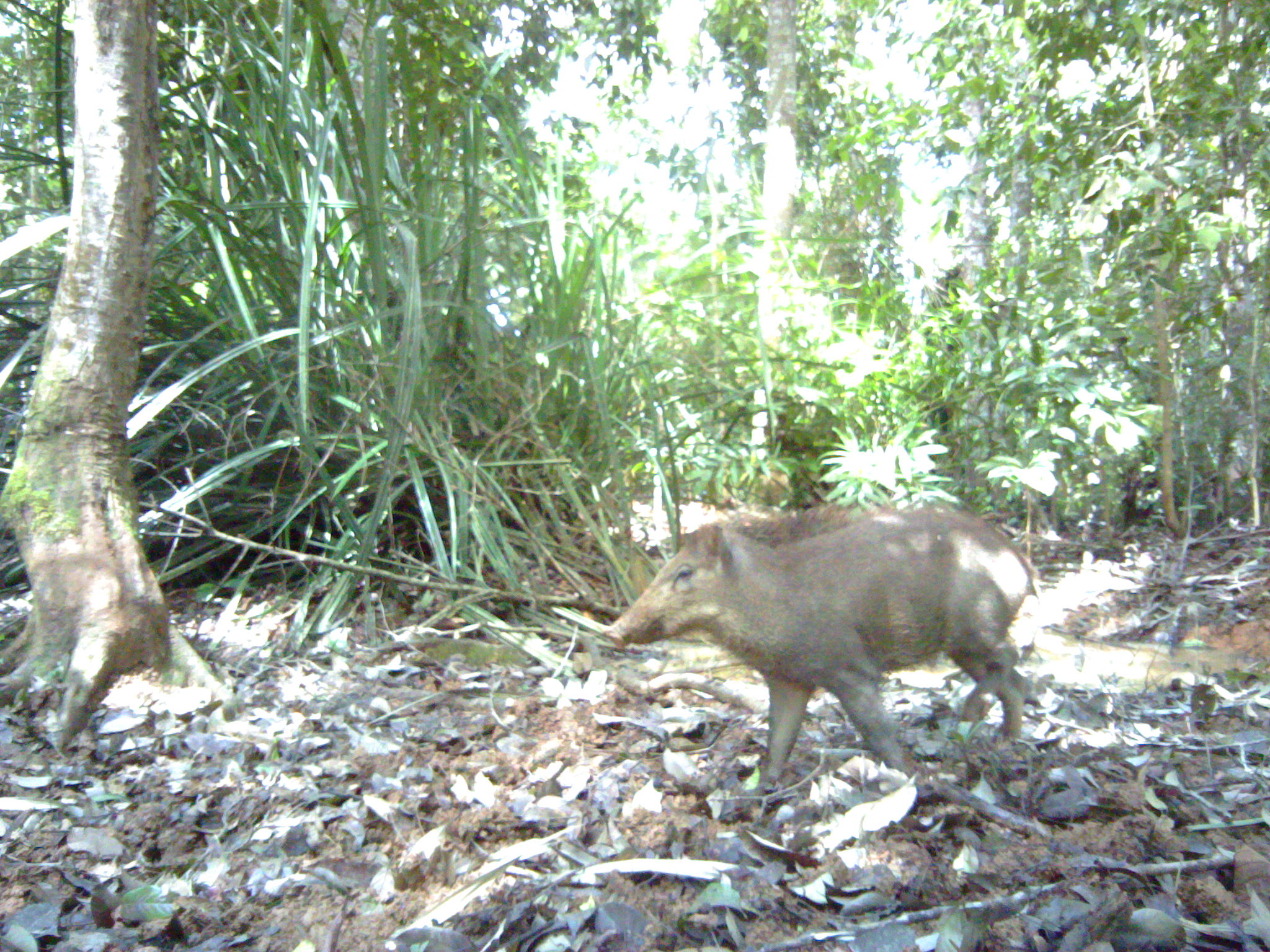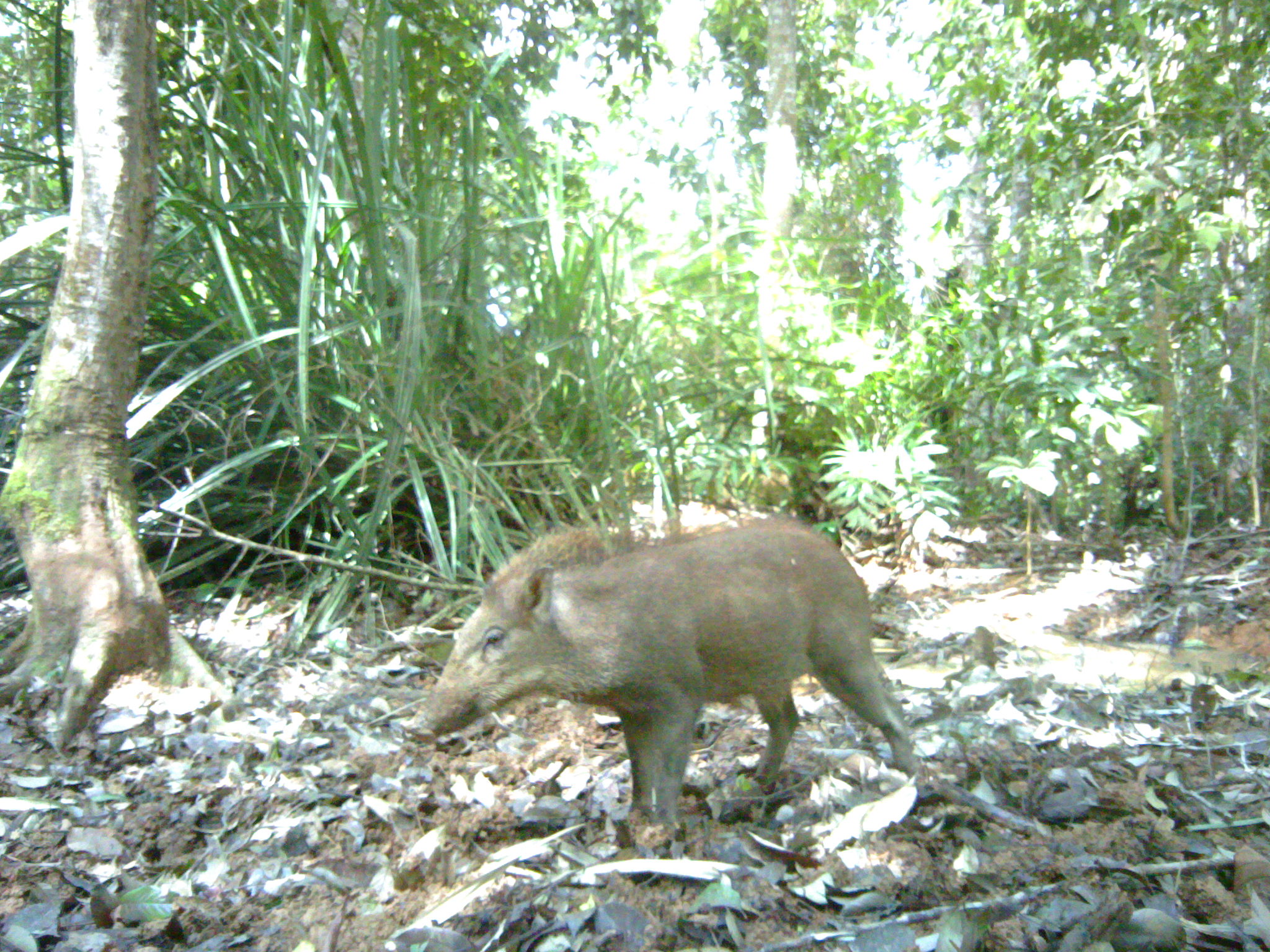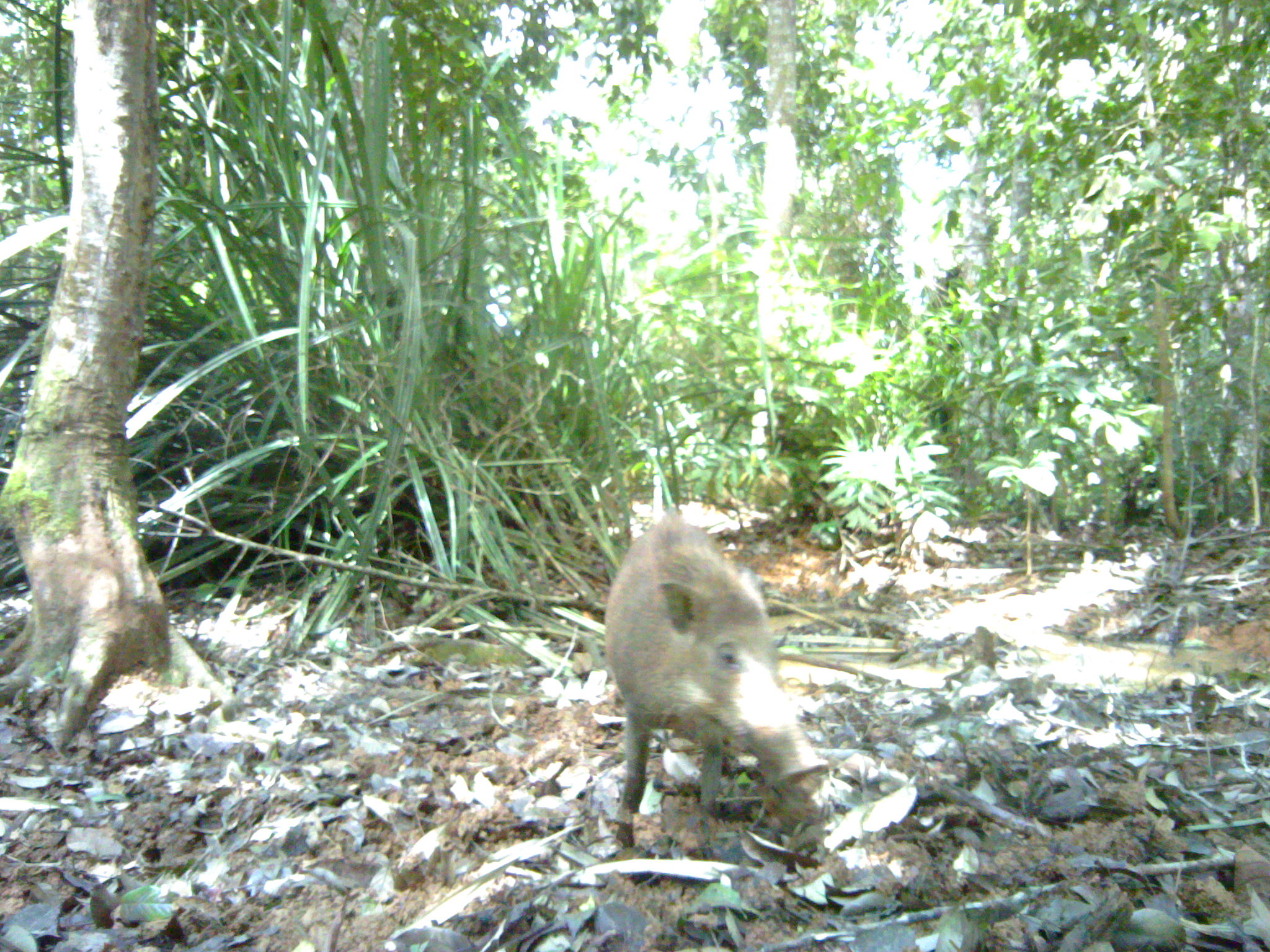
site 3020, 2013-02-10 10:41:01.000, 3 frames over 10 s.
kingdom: Animalia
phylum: Chordata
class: Mammalia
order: Artiodactyla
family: Suidae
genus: Sus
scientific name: Sus scrofa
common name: wild boar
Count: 1.